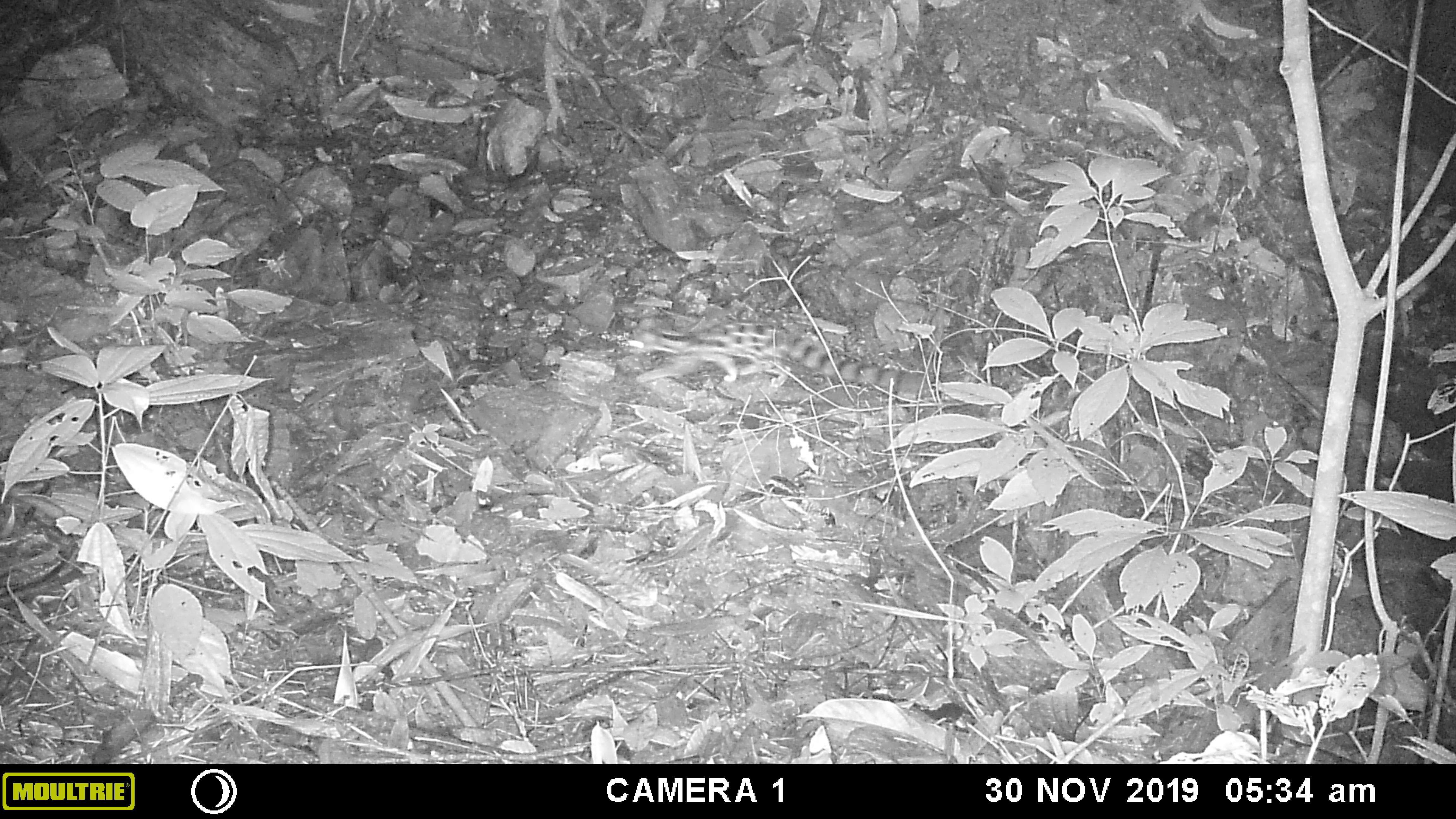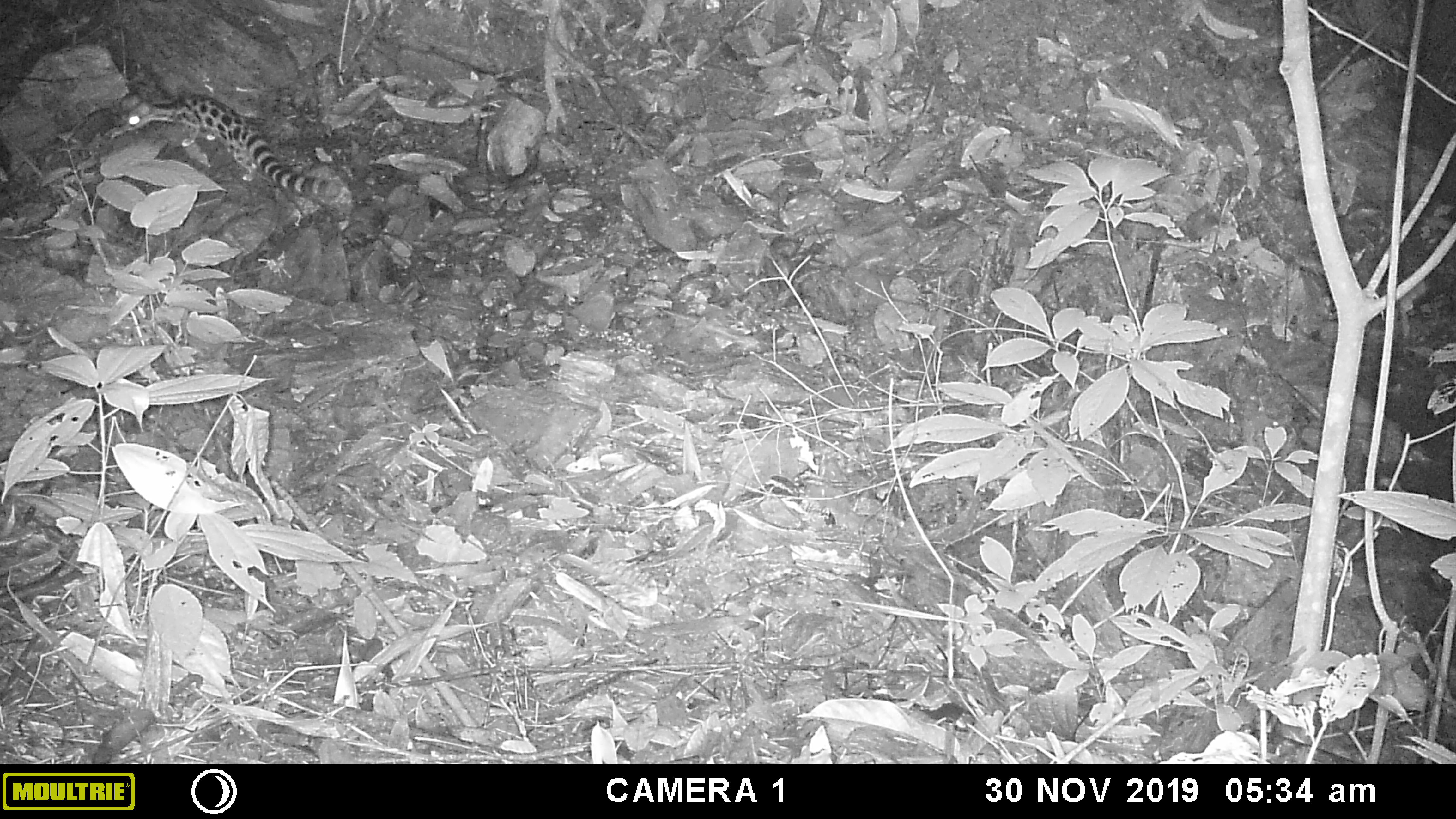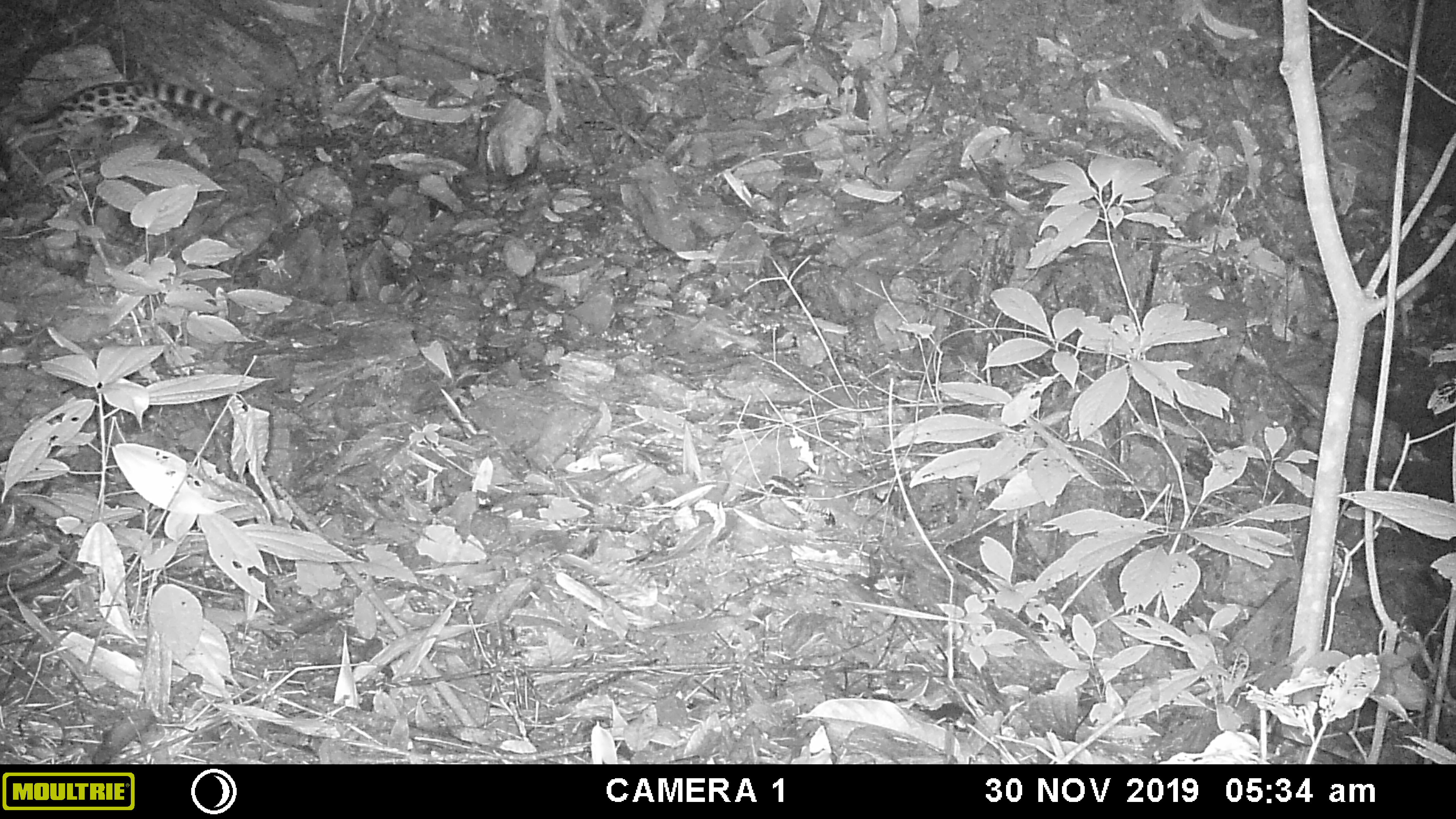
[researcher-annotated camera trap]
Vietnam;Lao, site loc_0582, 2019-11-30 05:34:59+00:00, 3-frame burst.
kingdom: Animalia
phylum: Chordata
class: Mammalia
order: Carnivora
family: Prionodontidae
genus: Prionodon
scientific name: Prionodon pardicolor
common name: spotted linsang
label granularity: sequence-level